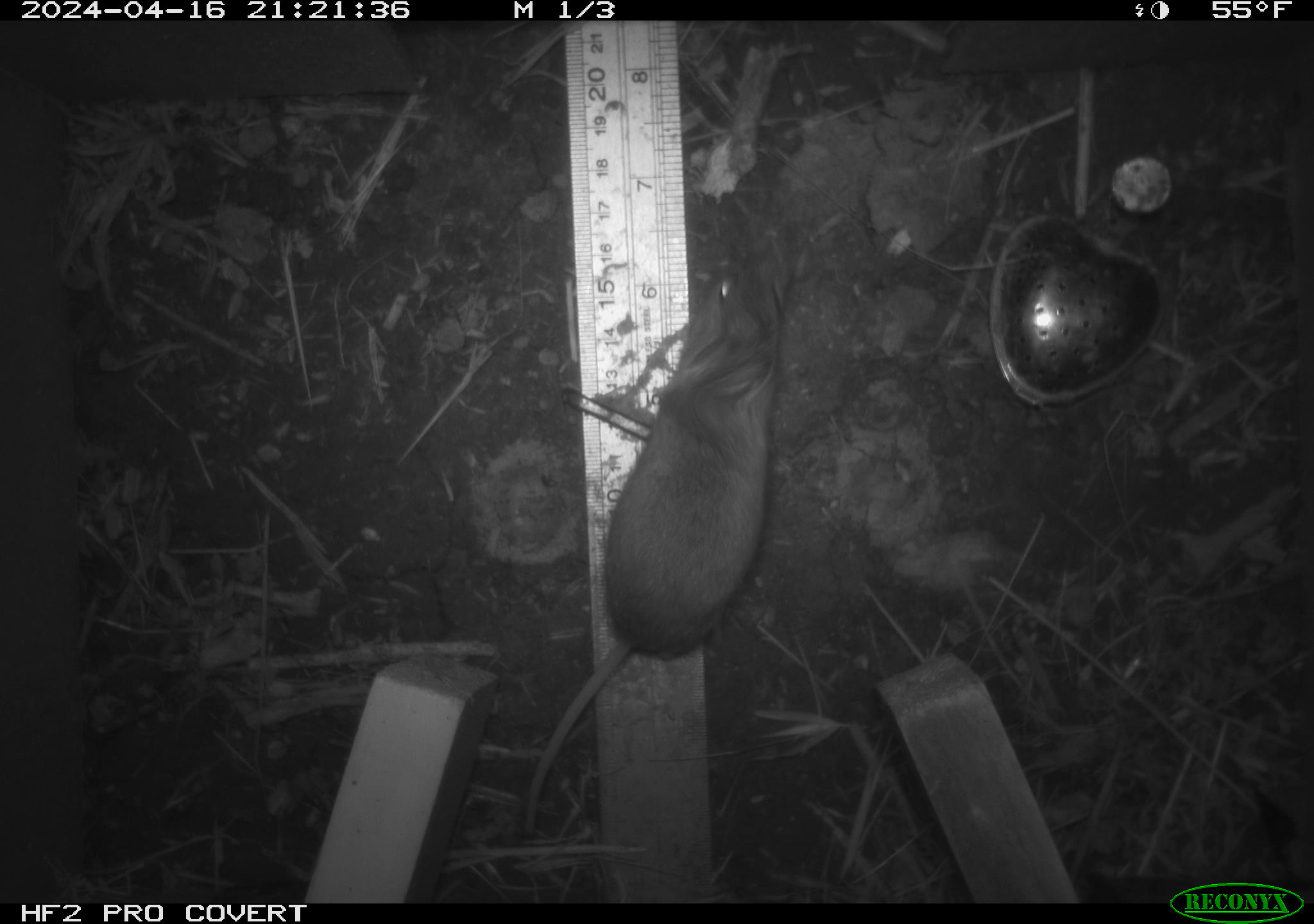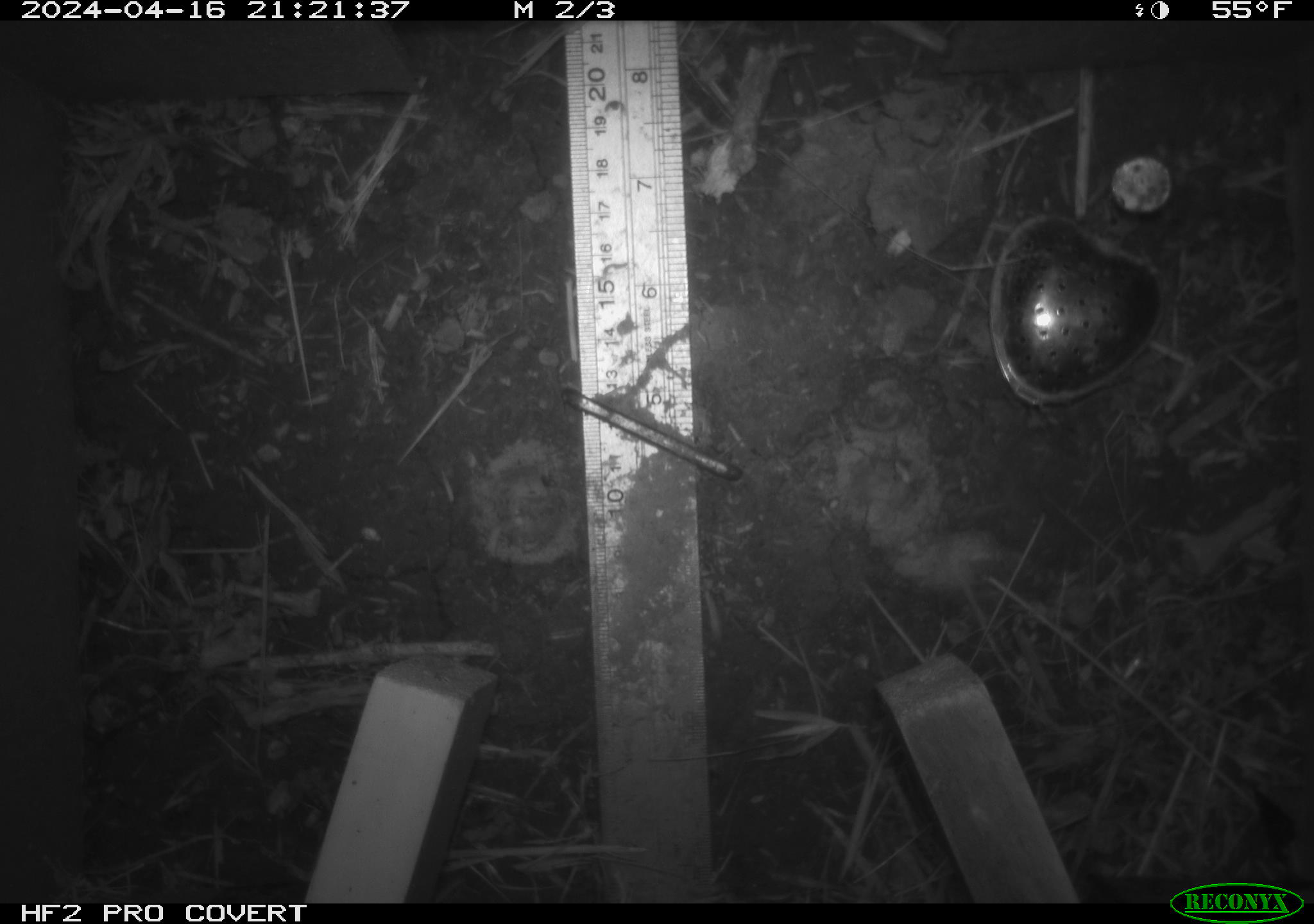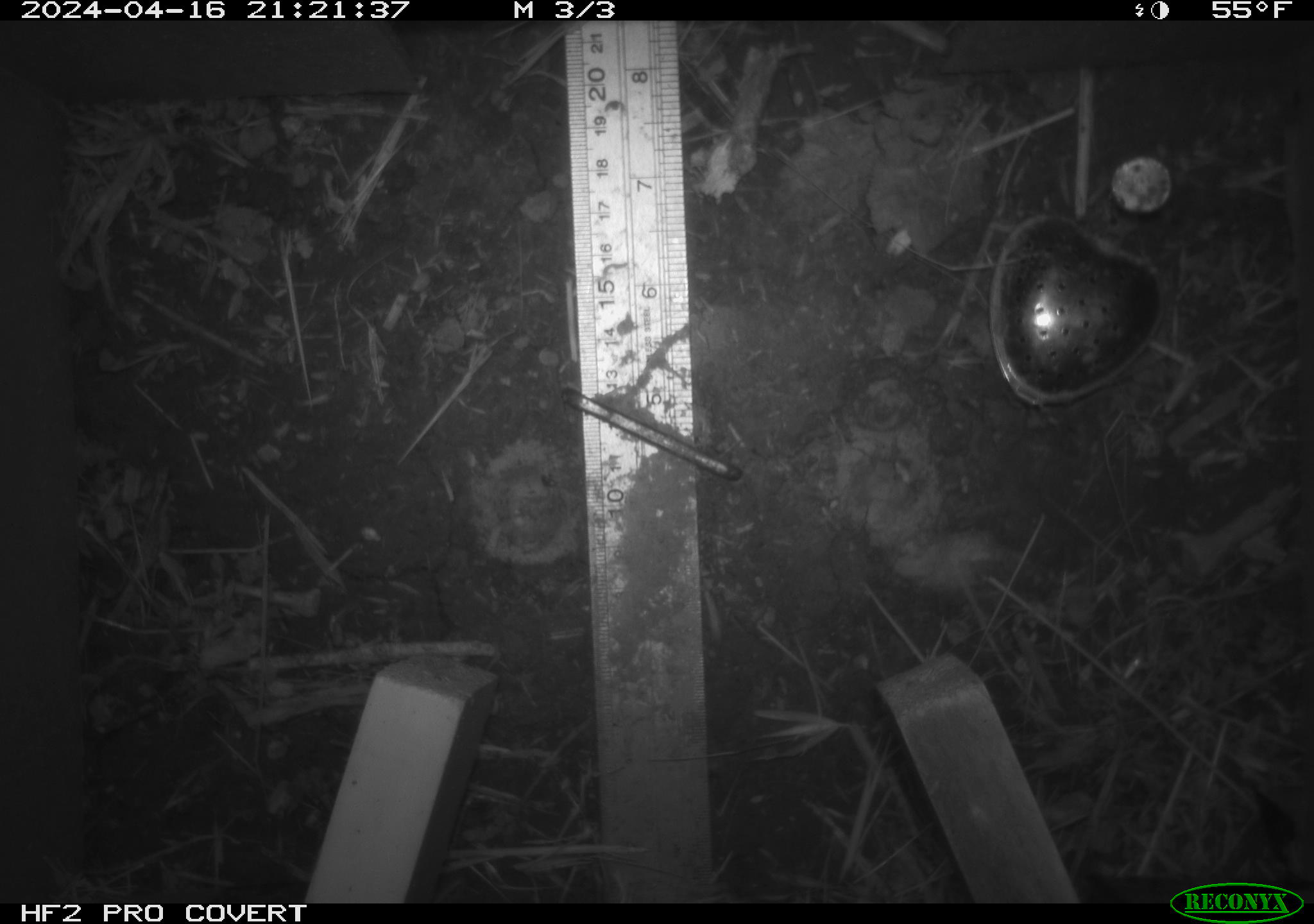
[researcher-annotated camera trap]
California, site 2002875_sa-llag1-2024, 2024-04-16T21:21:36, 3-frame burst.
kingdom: Animalia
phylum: Chordata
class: Mammalia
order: Rodentia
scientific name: Rodentia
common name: mouse species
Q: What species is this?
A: Mouse species (Rodentia).